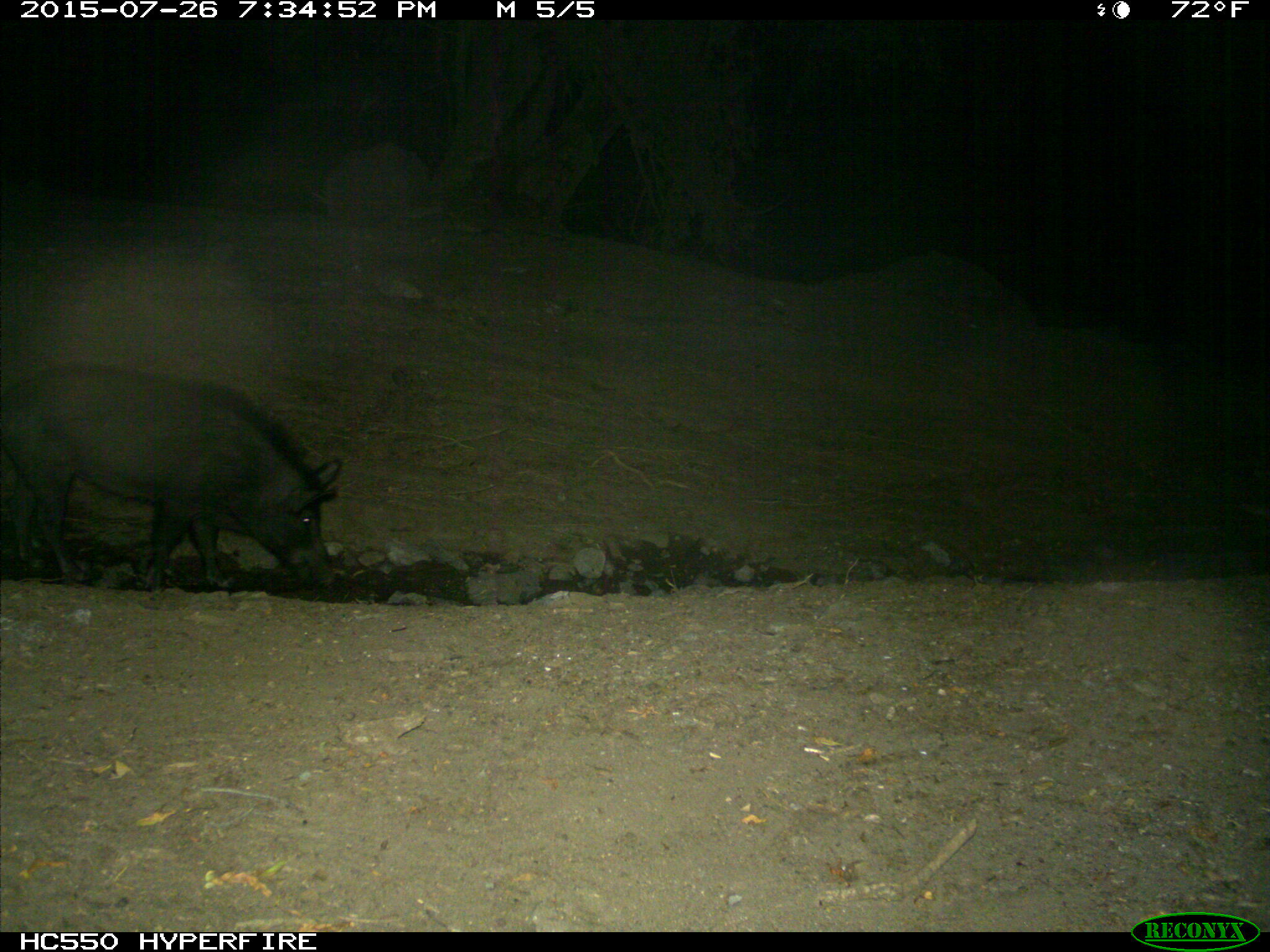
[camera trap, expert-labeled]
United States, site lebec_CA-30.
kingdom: Animalia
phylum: Chordata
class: Mammalia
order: Artiodactyla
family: Suidae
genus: Sus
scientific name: Sus scrofa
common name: wild boar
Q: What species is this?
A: Sus scrofa (wild boar).